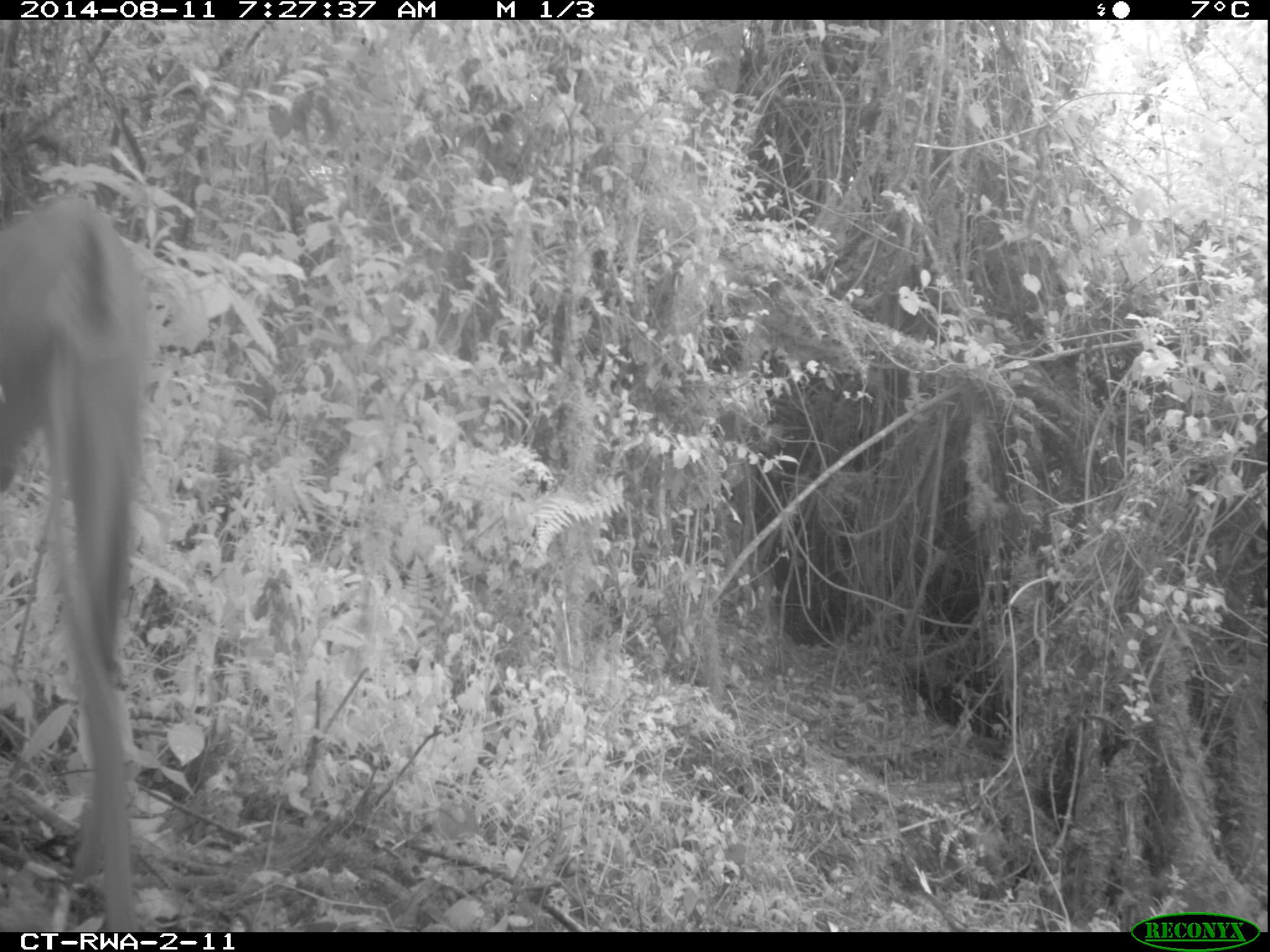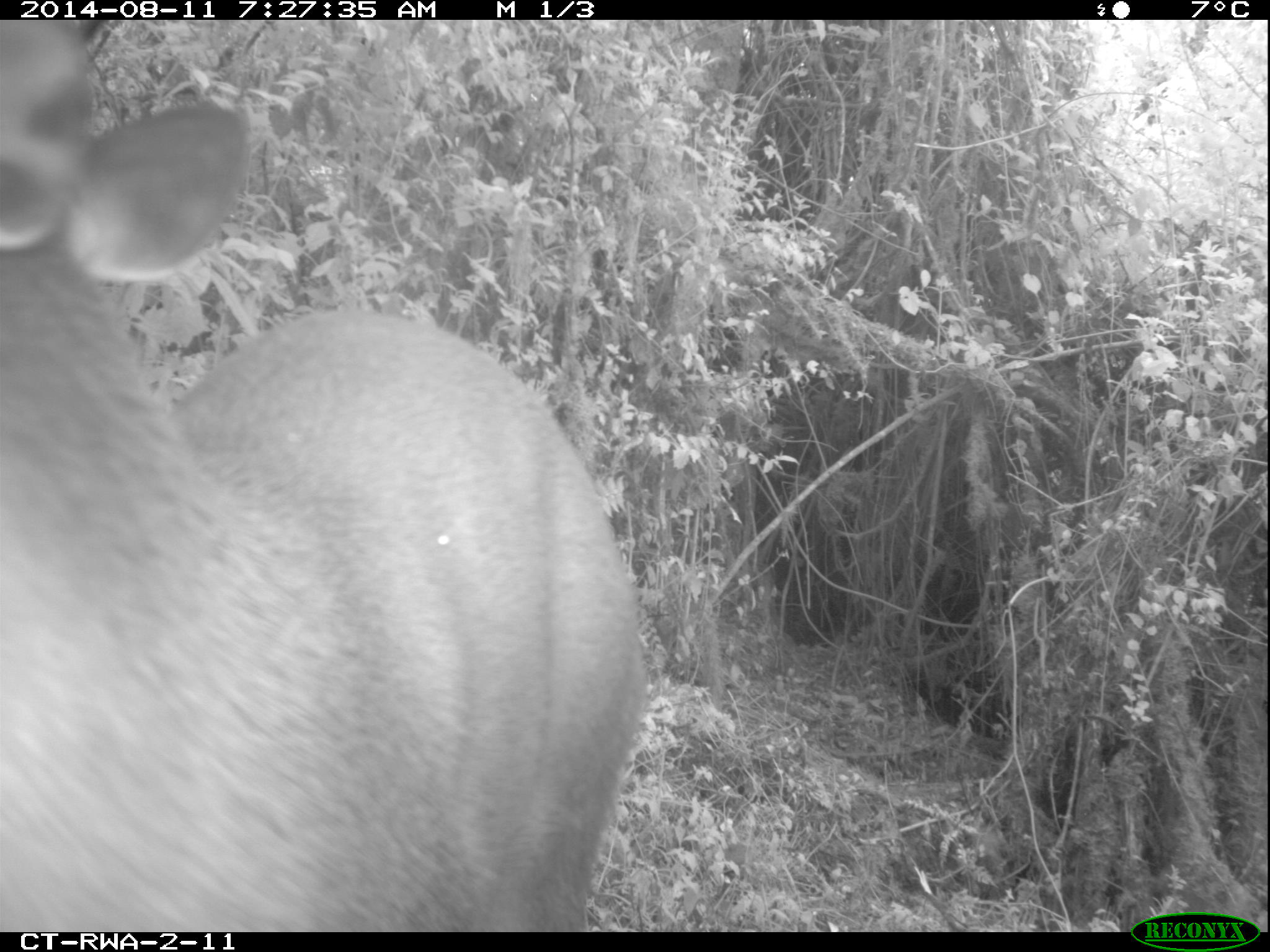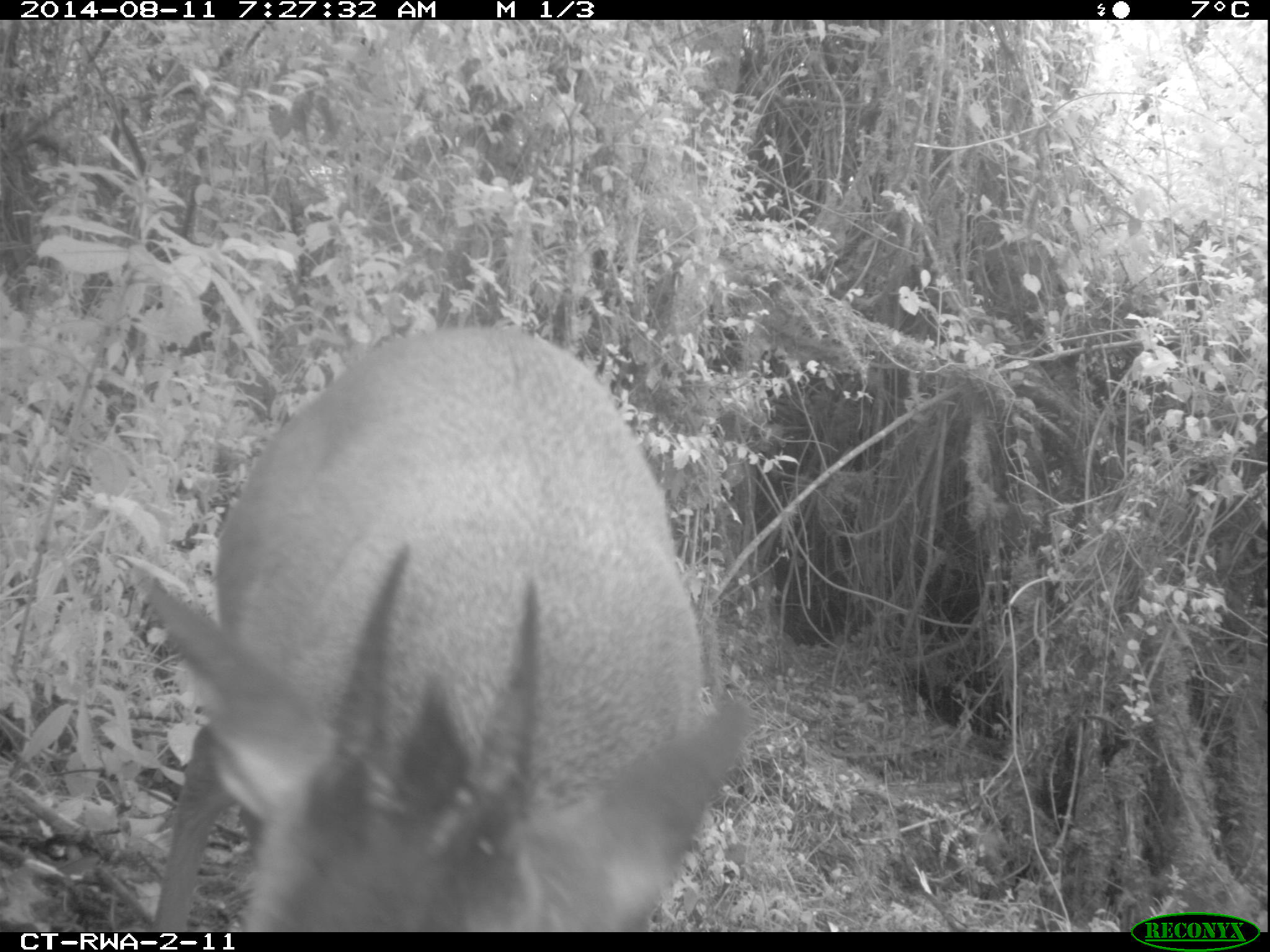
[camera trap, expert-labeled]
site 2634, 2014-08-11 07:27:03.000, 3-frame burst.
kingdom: Animalia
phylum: Chordata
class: Mammalia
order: Artiodactyla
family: Bovidae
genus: Cephalophus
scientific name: Cephalophus nigrifrons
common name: black-fronted duiker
Cephalophus nigrifrons (black-fronted duiker), count 1.